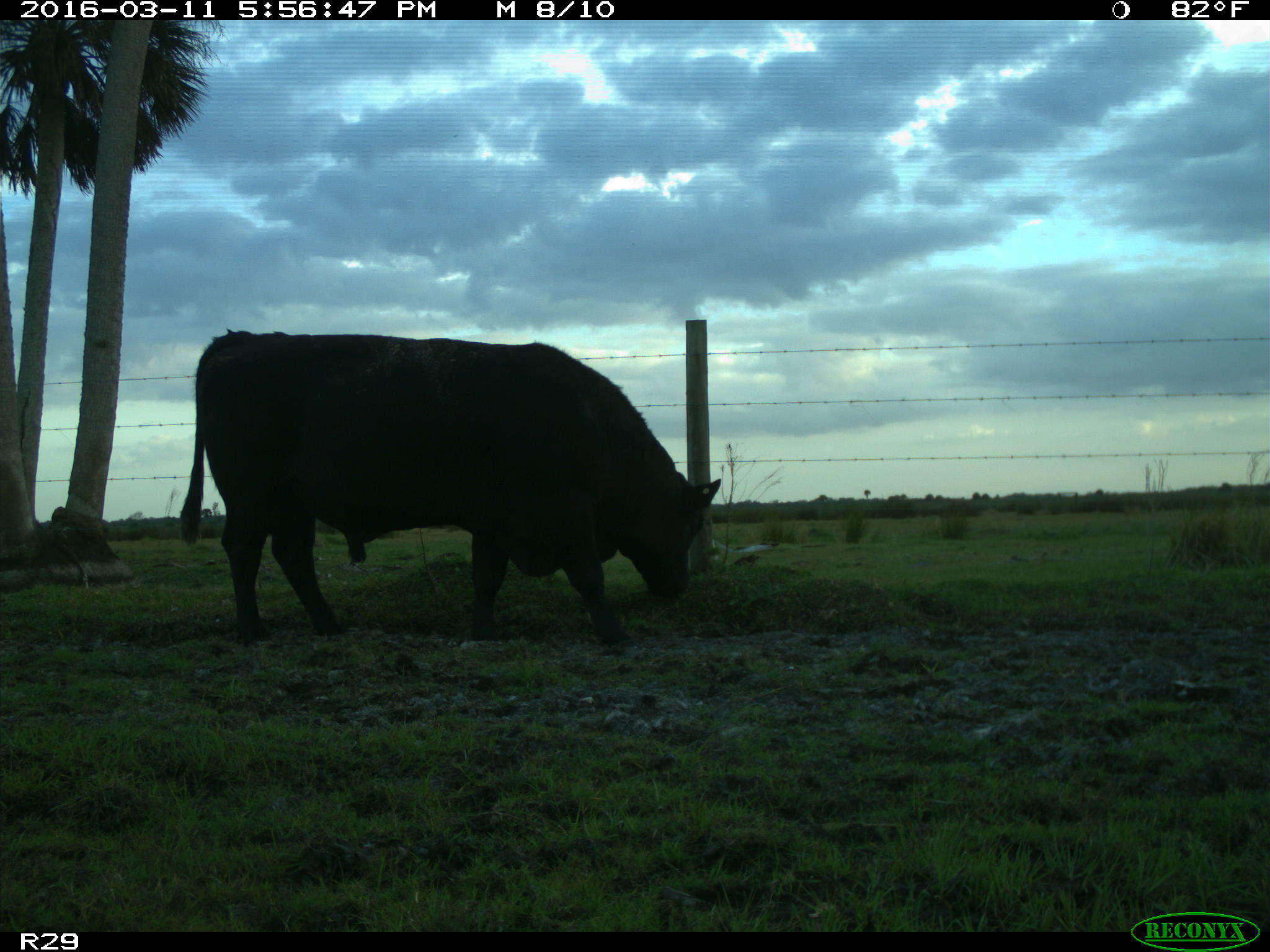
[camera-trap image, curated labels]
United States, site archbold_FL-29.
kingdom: Animalia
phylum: Chordata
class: Mammalia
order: Artiodactyla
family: Bovidae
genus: Bos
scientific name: Bos taurus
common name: domestic cow